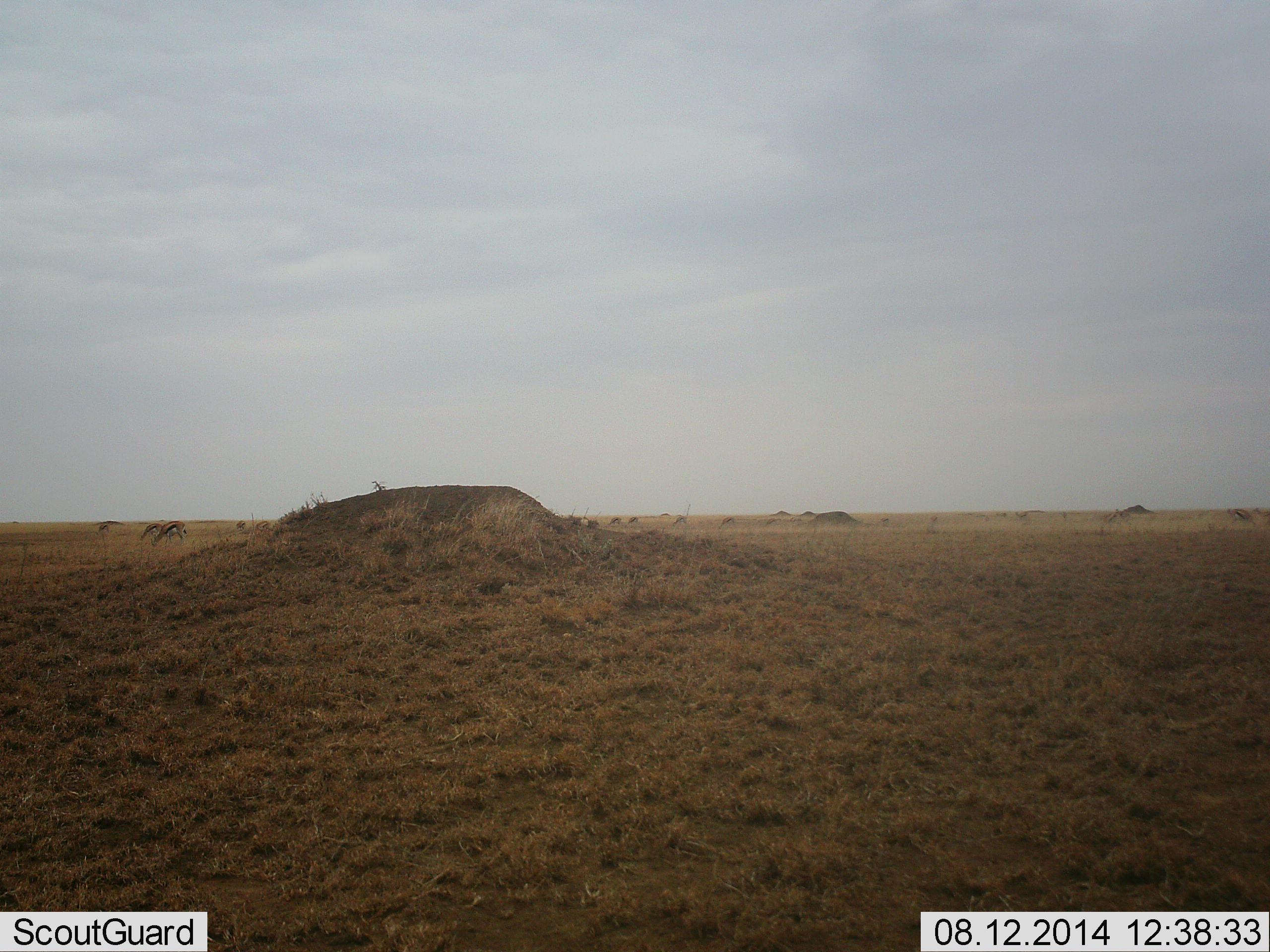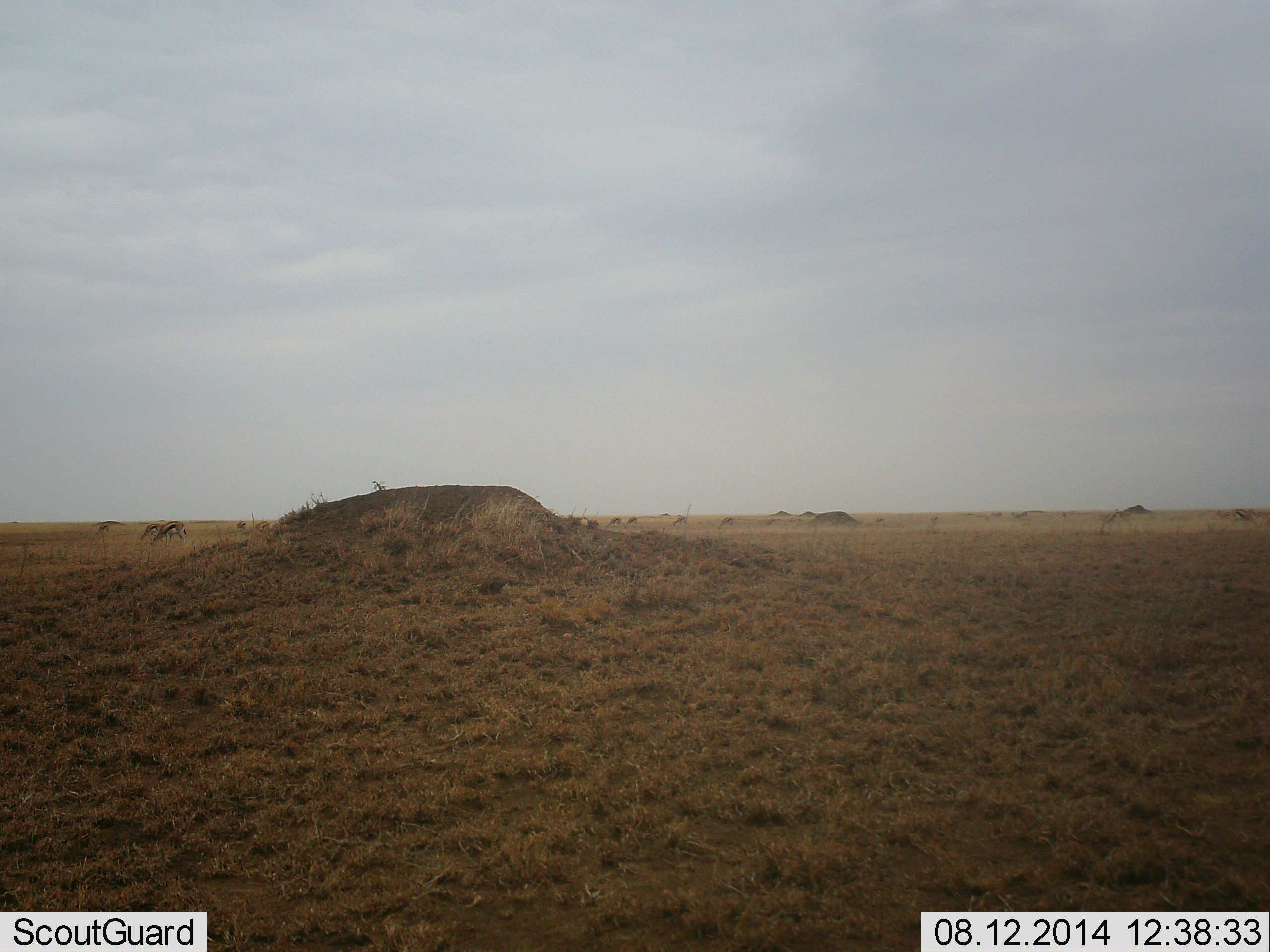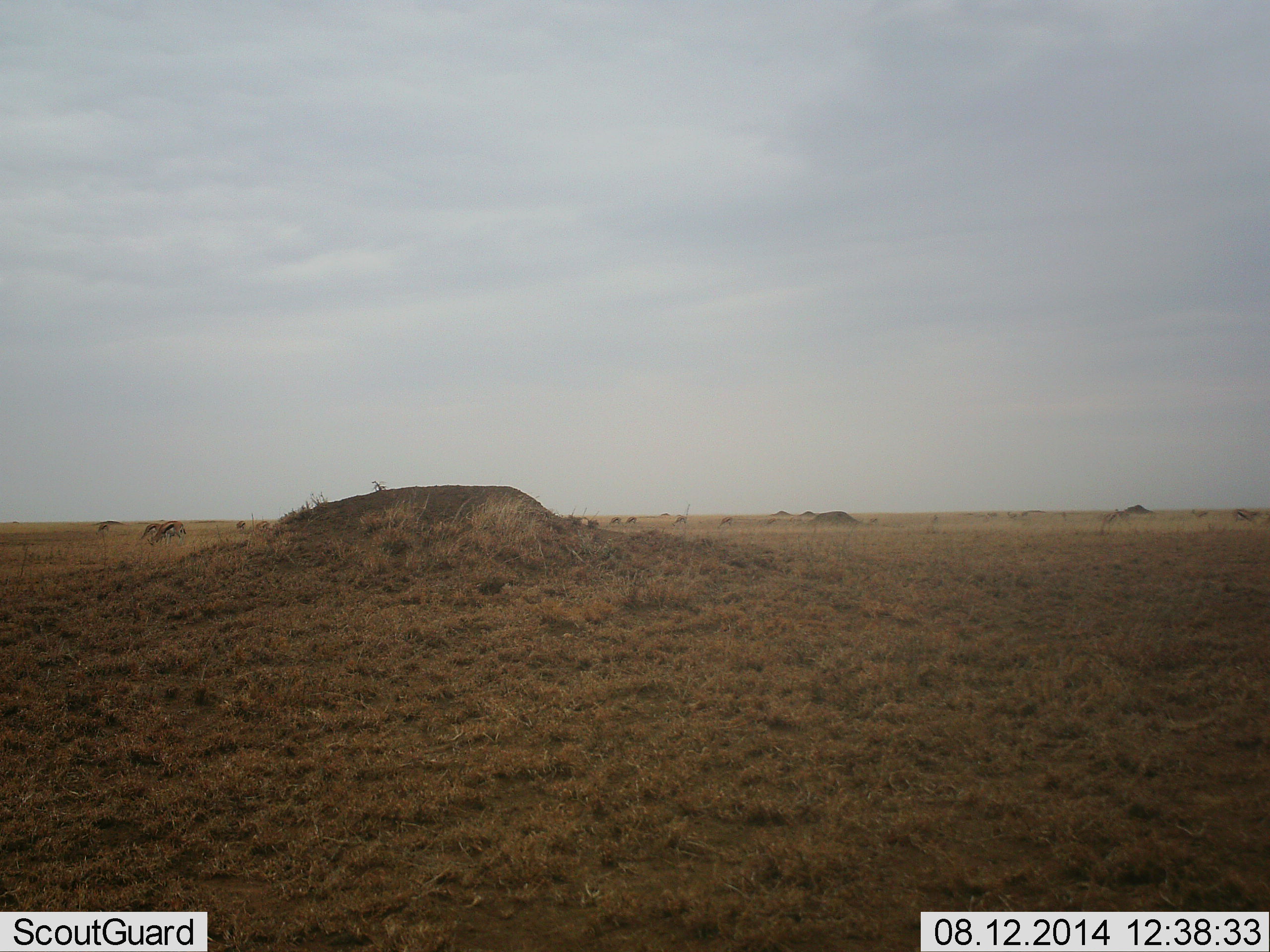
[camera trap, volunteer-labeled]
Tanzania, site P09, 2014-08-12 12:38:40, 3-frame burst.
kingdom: Animalia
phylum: Chordata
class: Mammalia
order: Artiodactyla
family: Bovidae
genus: Eudorcas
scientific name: Eudorcas thomsonii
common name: thomson's gazelle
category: gazellethomsons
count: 11-50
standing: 0%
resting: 0%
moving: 20%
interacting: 0%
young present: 0%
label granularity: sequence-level